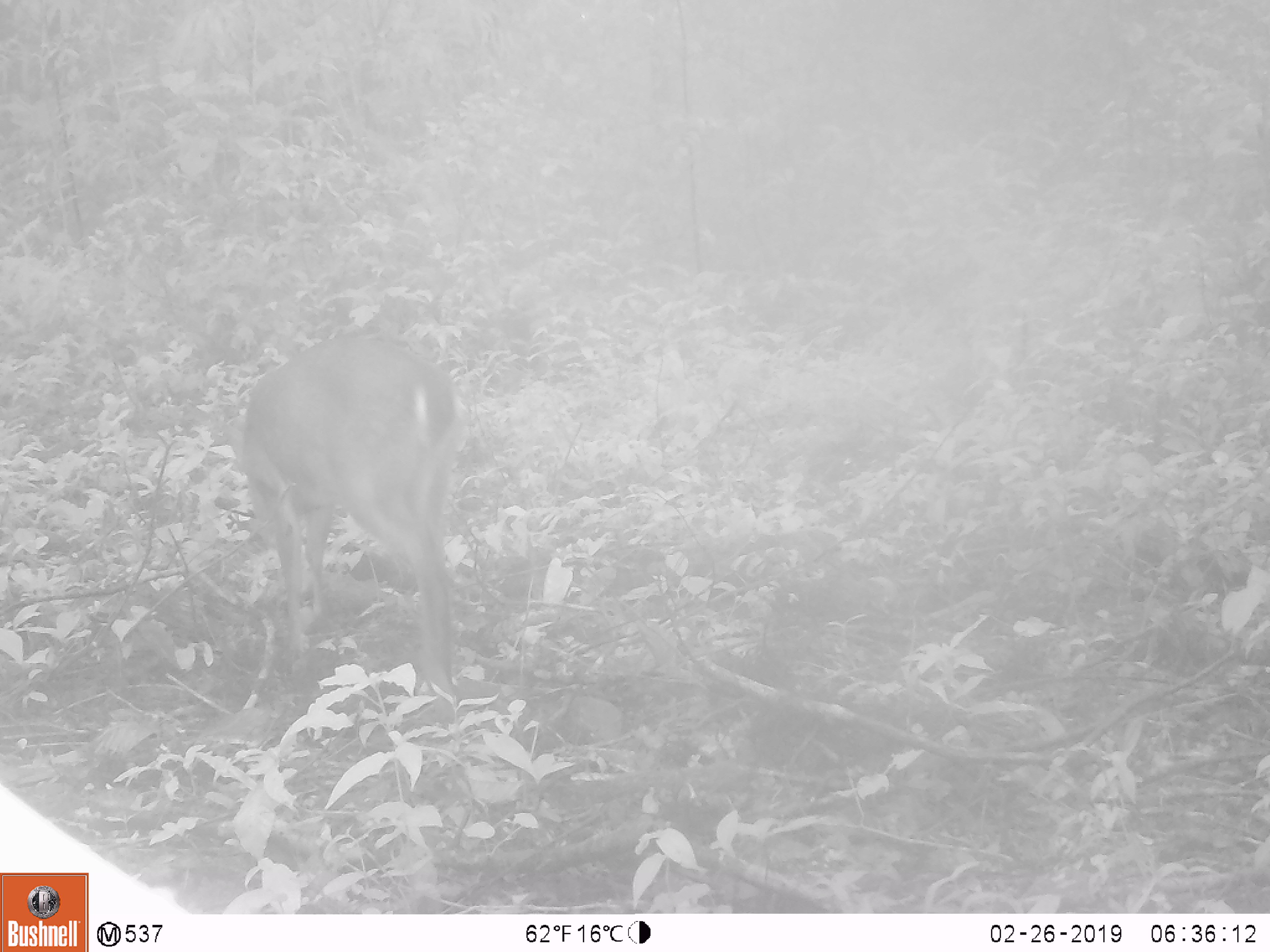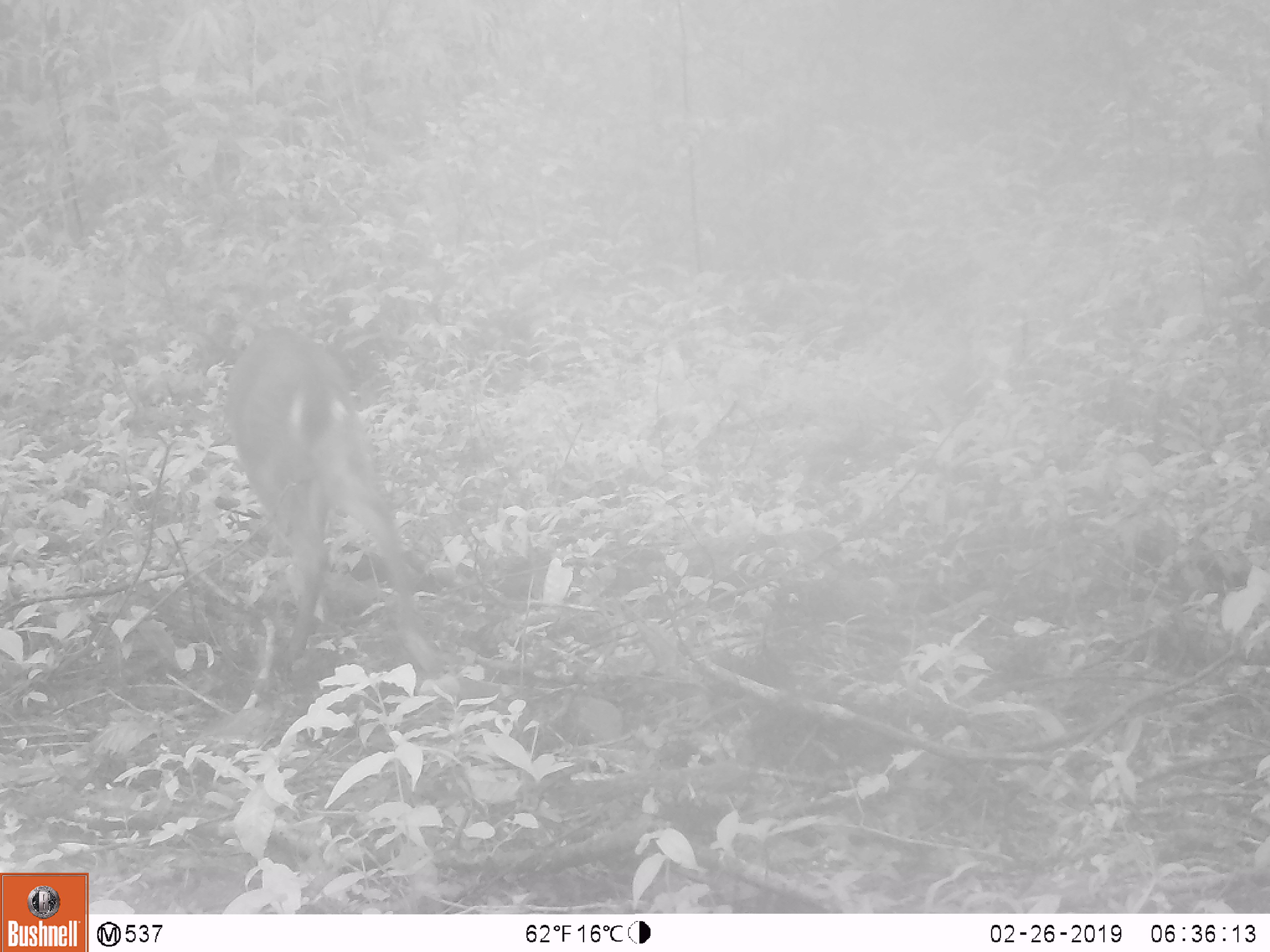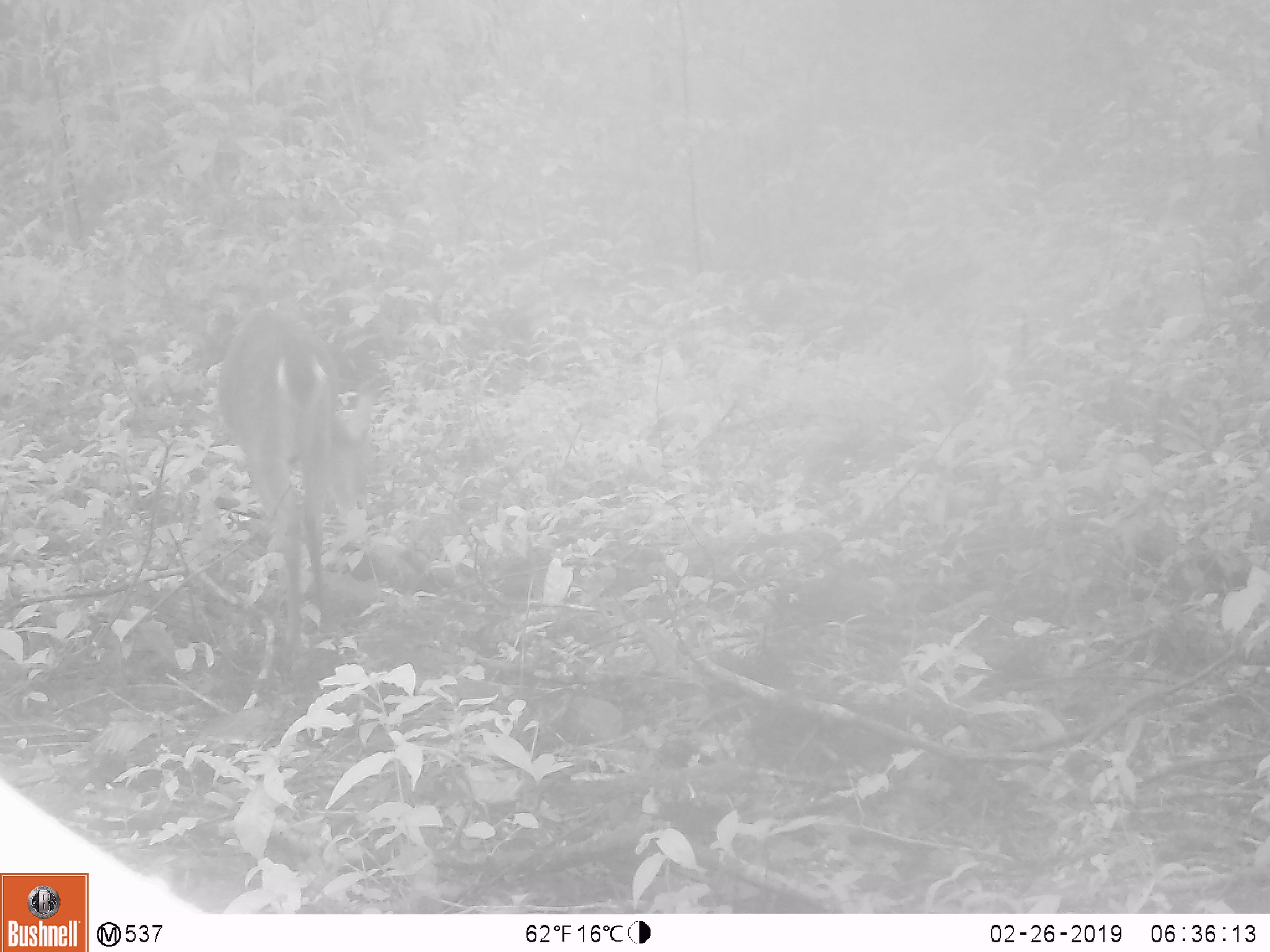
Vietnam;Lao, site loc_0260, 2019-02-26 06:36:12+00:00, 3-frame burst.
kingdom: Animalia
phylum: Chordata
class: Mammalia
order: Artiodactyla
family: Cervidae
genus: Muntiacus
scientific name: Muntiacus vuquangensis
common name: large-antlered muntjac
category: large antlered muntjac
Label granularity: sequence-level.